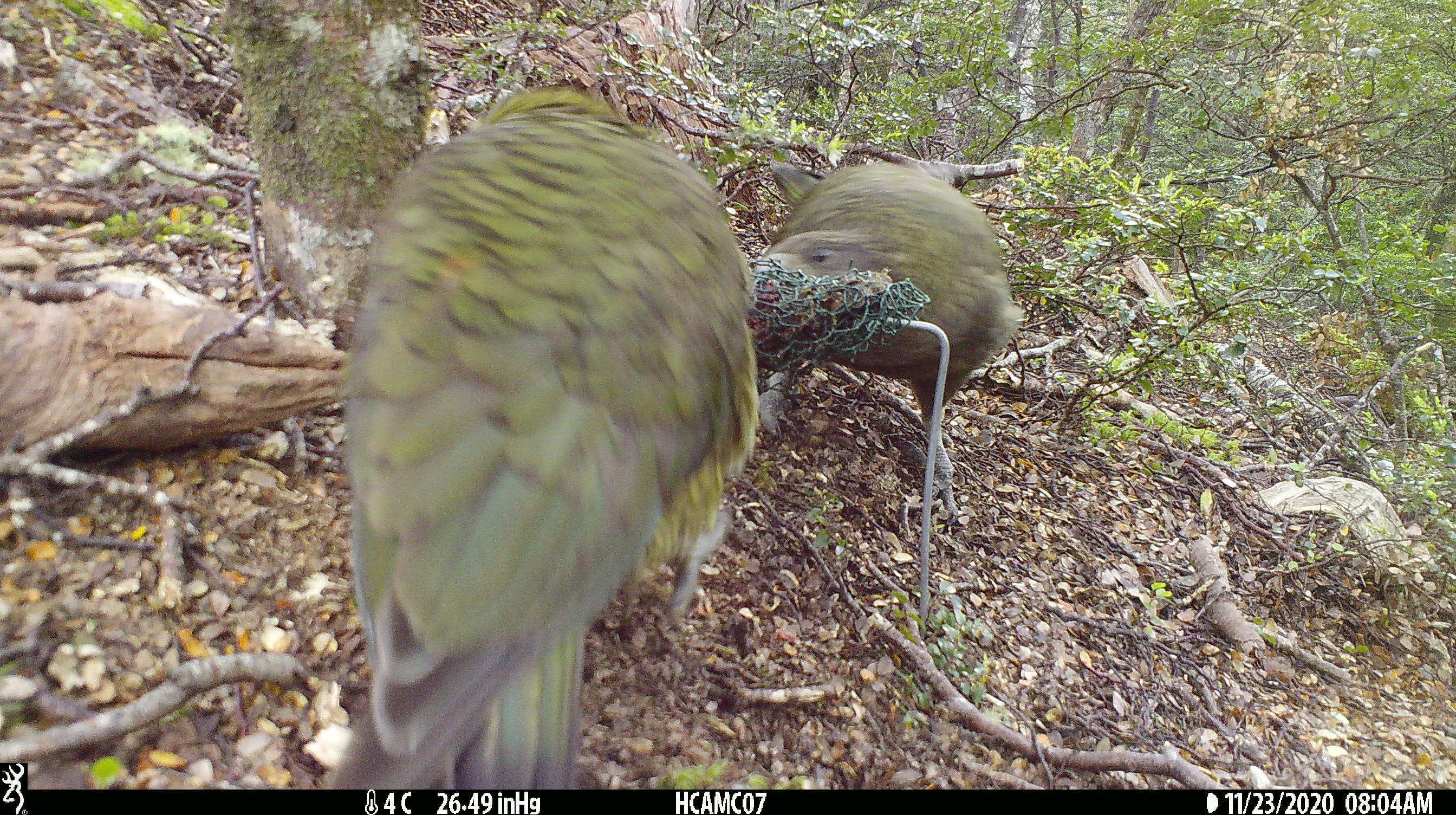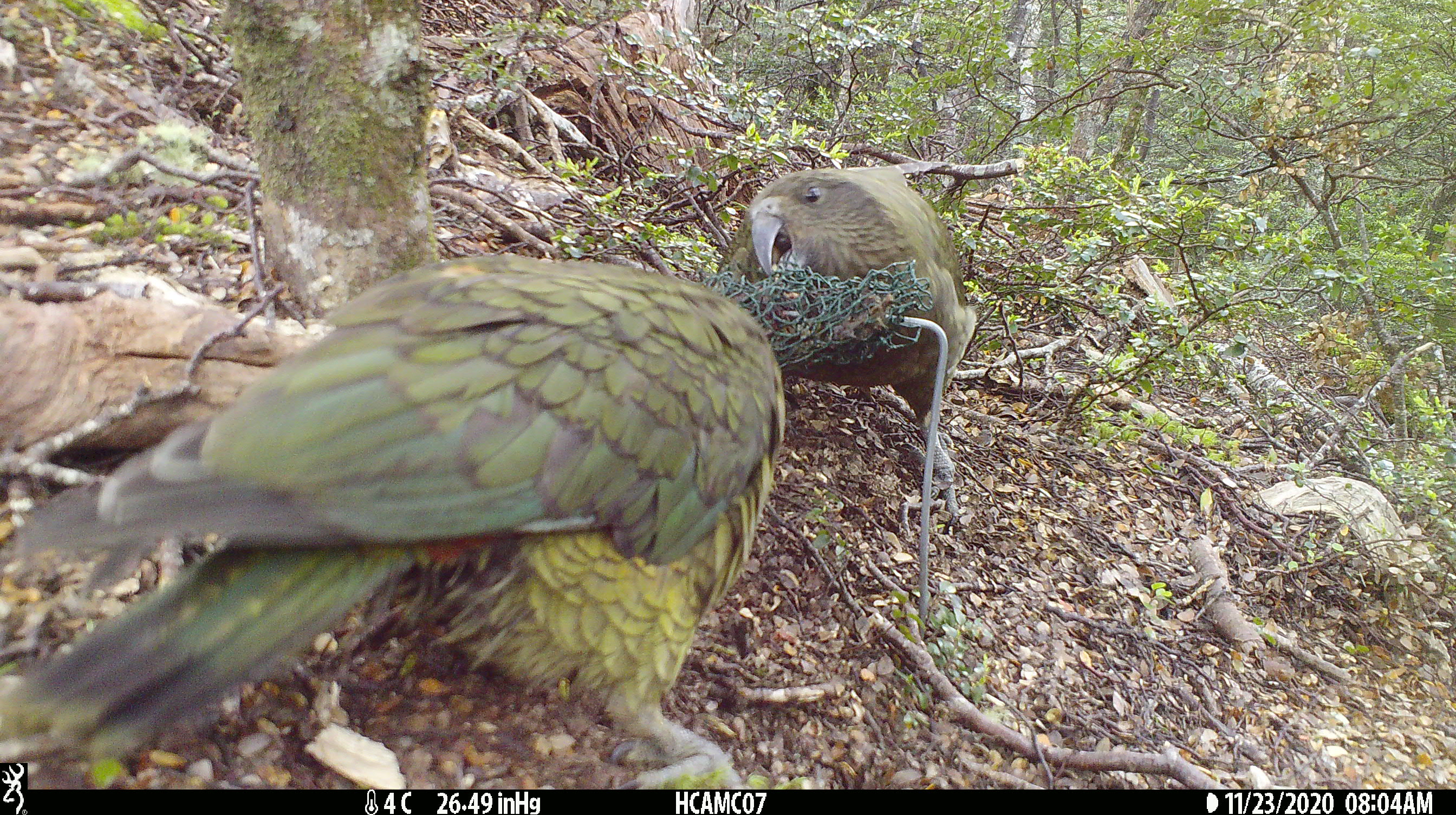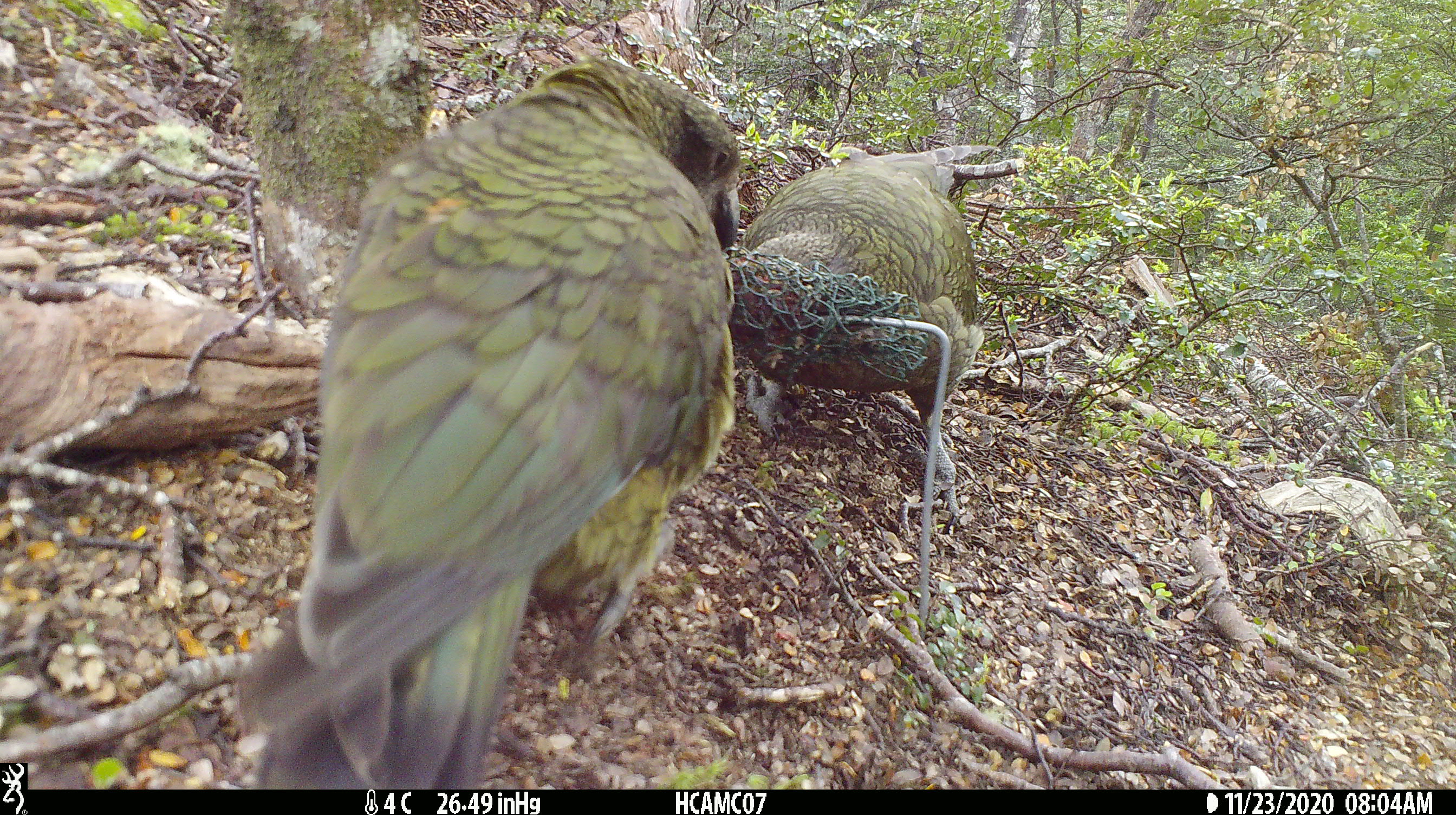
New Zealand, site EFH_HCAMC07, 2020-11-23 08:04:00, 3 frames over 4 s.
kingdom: Animalia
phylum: Chordata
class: Aves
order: Psittaciformes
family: Strigopidae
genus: Nestor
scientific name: Nestor notabilis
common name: kea